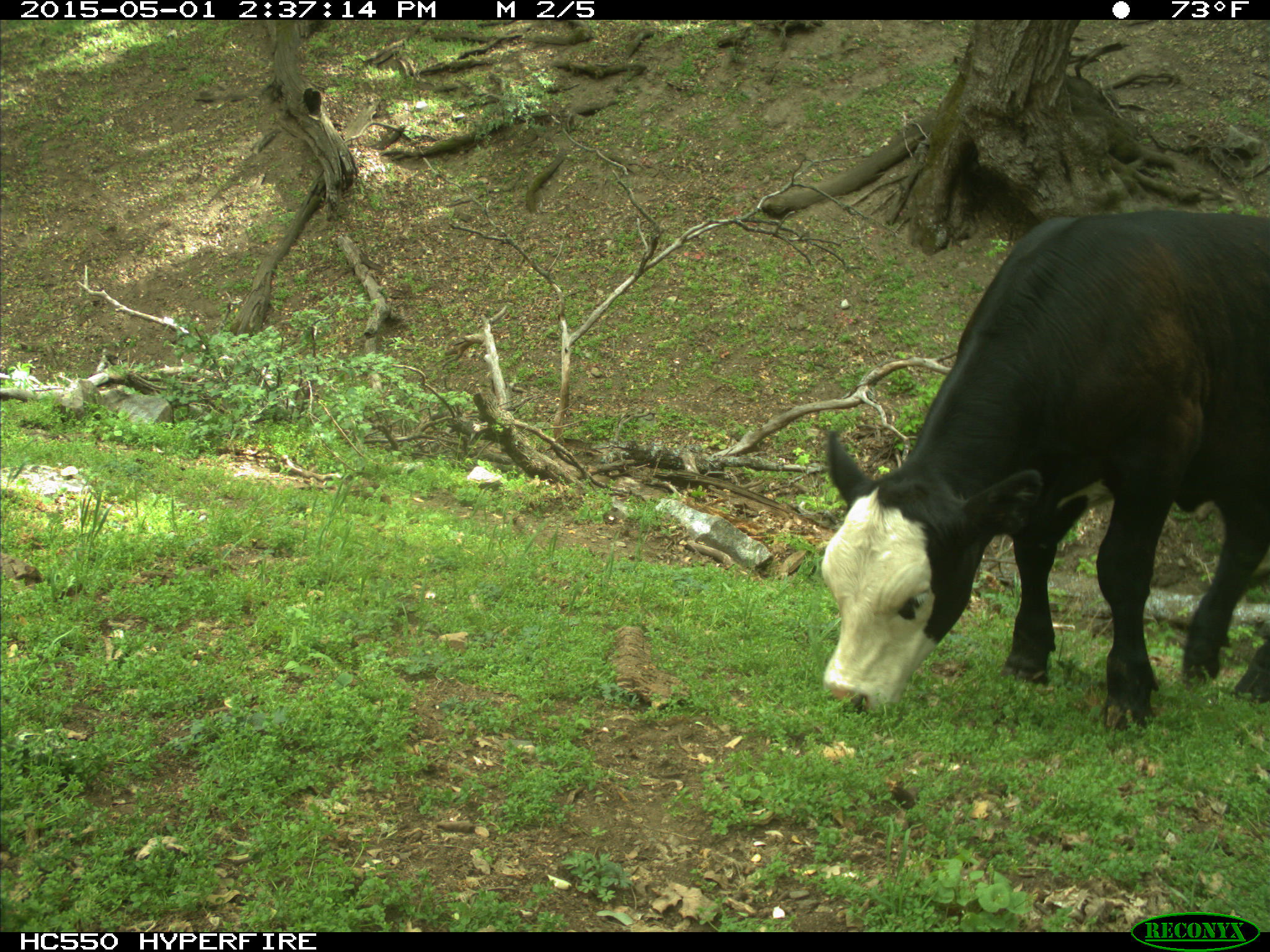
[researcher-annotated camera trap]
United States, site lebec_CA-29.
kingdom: Animalia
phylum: Chordata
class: Mammalia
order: Artiodactyla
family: Bovidae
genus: Bos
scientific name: Bos taurus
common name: domestic cow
Bos taurus (domestic cow).